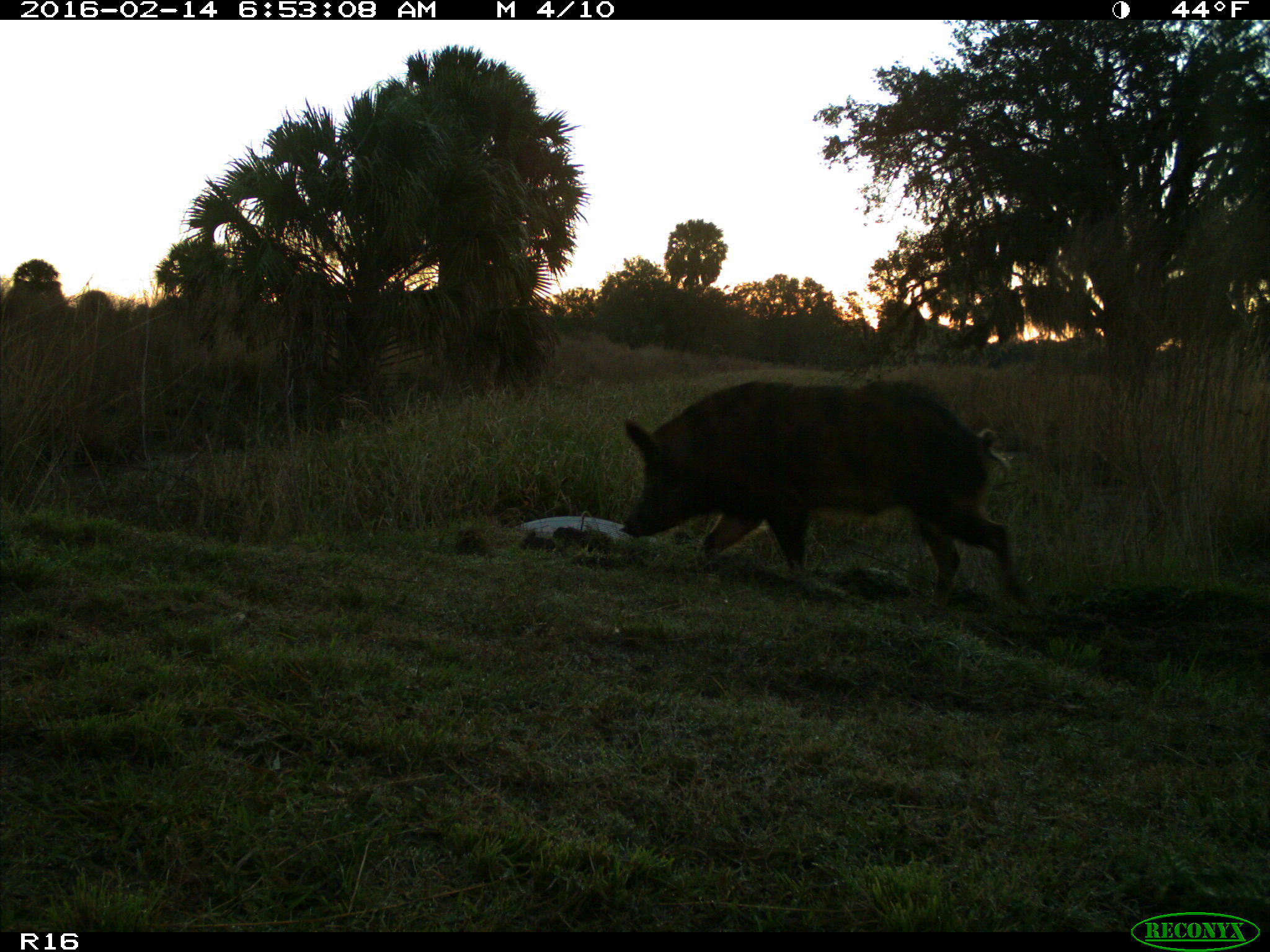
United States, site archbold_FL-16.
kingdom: Animalia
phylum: Chordata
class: Mammalia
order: Artiodactyla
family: Suidae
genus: Sus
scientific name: Sus scrofa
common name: wild boar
Sus scrofa (wild boar).